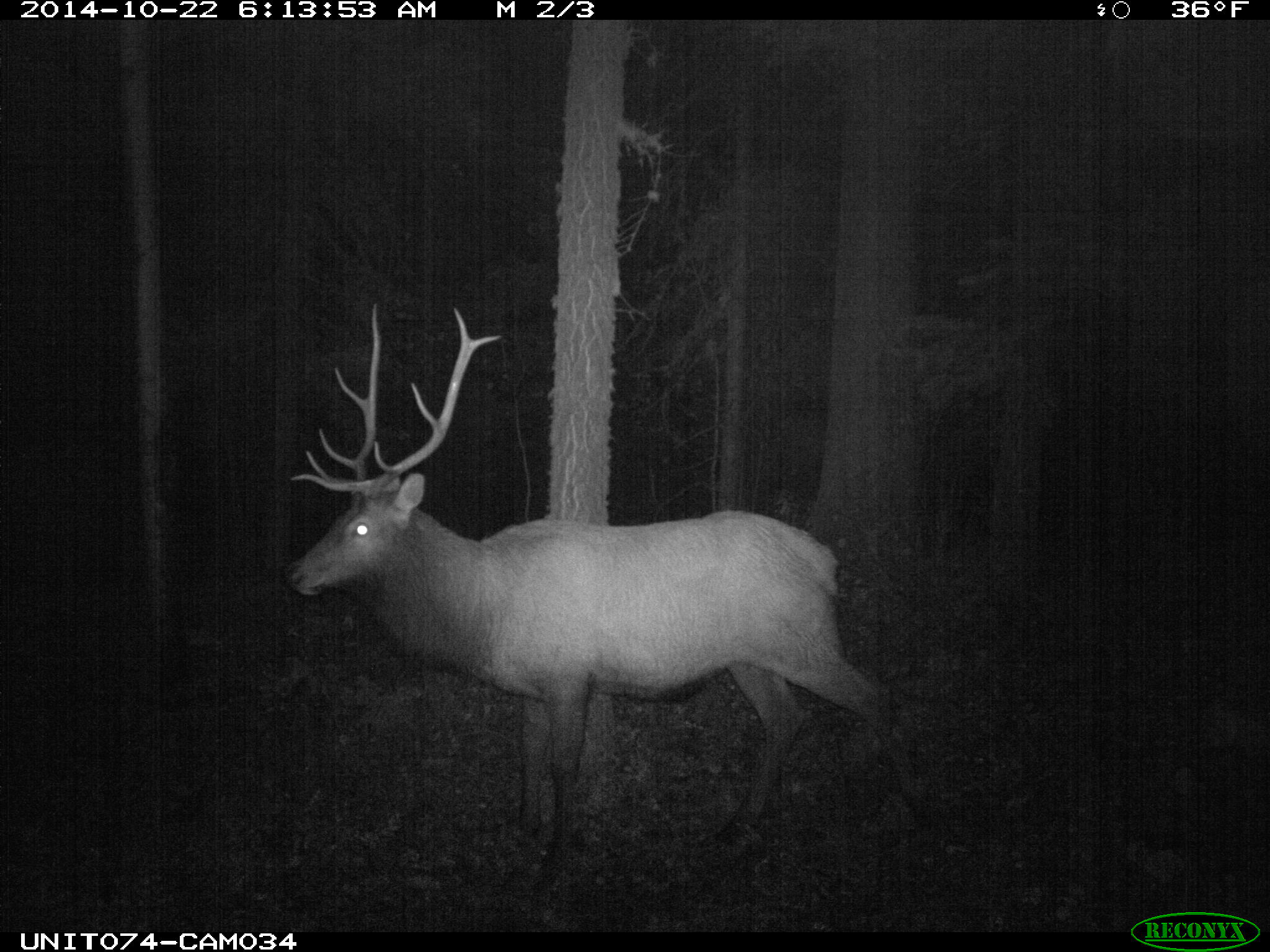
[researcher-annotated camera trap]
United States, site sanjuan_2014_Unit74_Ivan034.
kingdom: Animalia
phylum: Chordata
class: Mammalia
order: Artiodactyla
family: Cervidae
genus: Cervus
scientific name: Cervus elaphus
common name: red deer